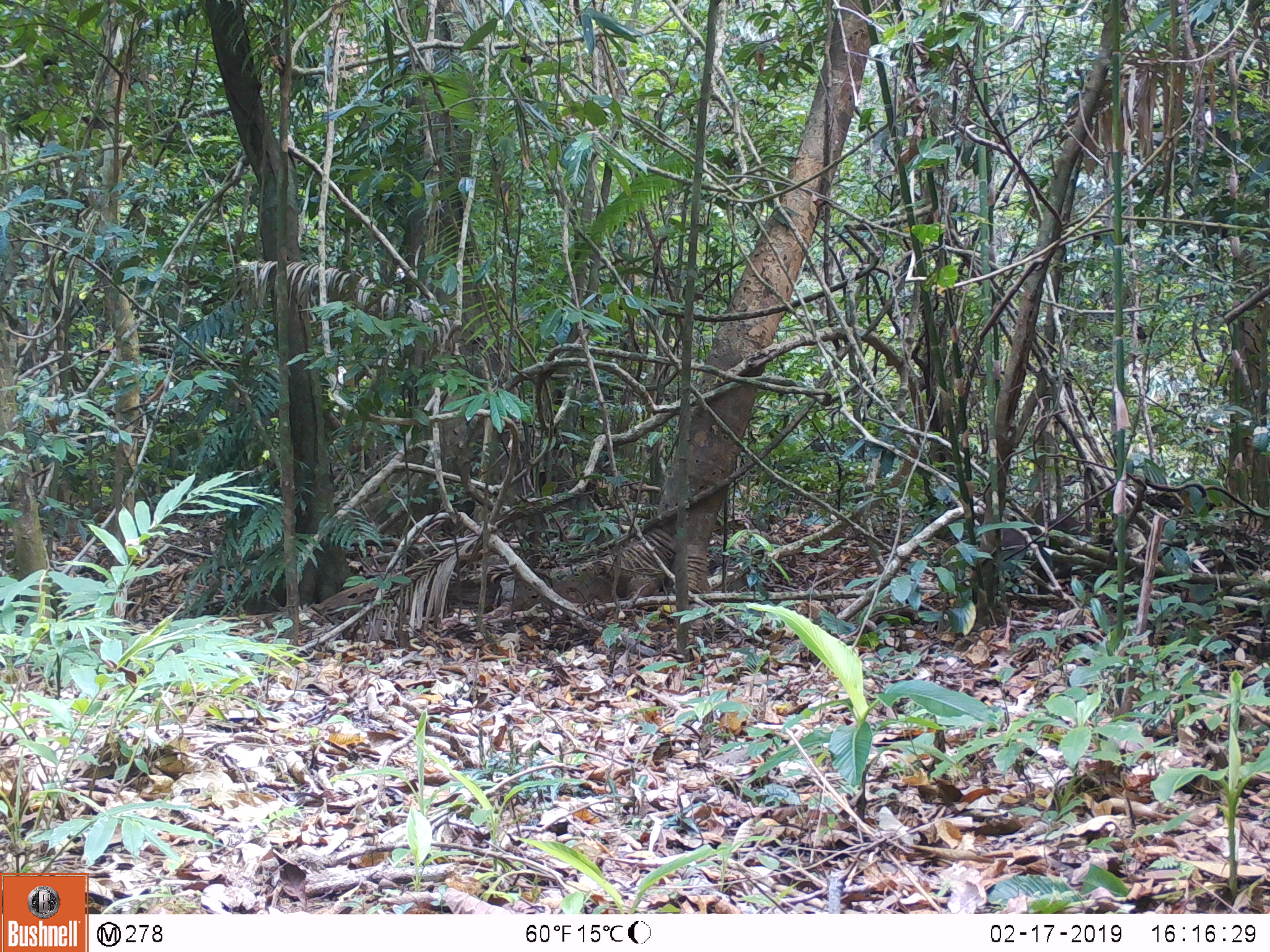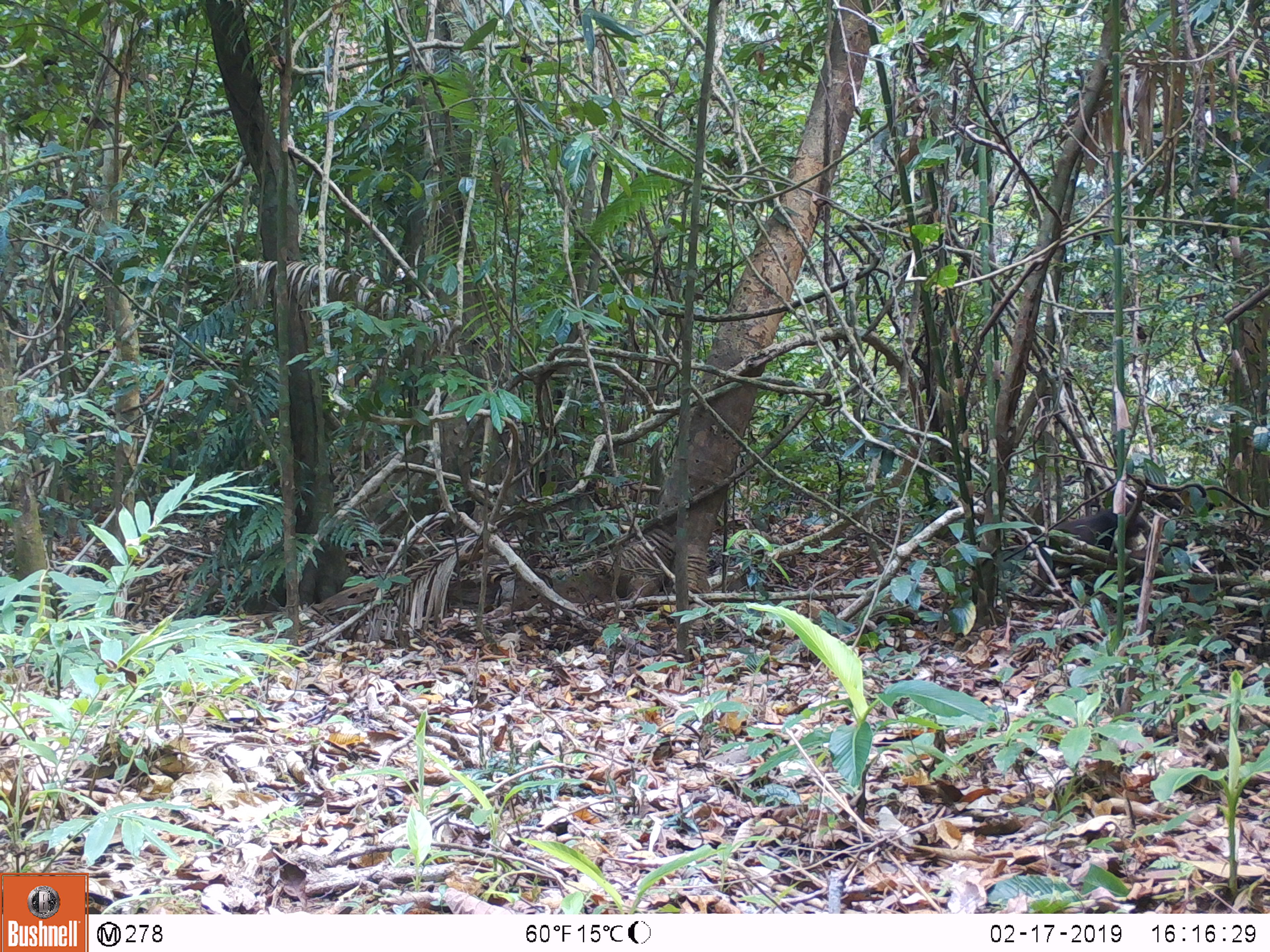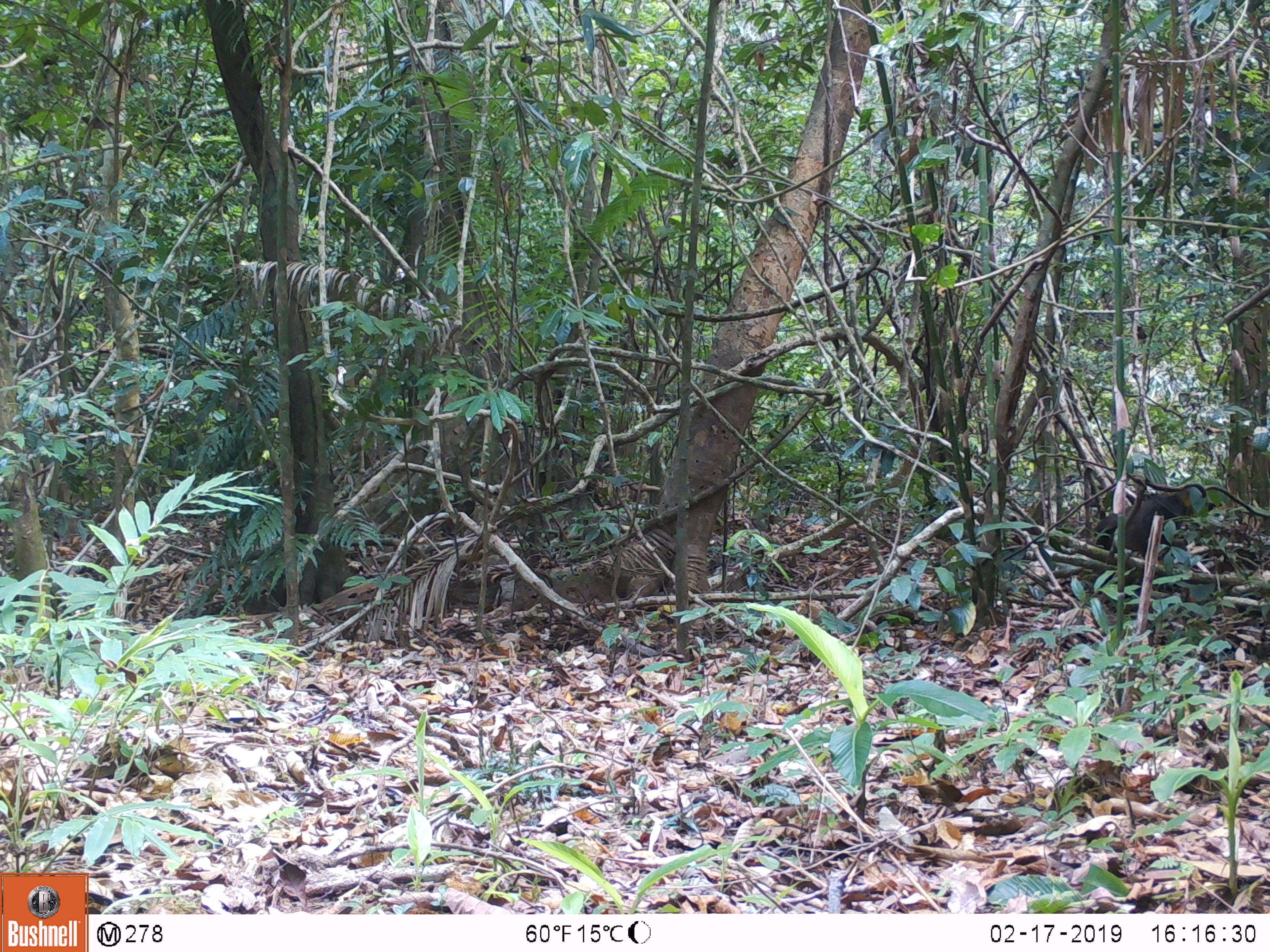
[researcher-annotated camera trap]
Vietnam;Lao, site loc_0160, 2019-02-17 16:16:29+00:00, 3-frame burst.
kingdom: Animalia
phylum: Chordata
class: Mammalia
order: Primates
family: Cercopithecidae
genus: Macaca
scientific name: Macaca arctoides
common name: stump-tailed macaque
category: stump tailed macaque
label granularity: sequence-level